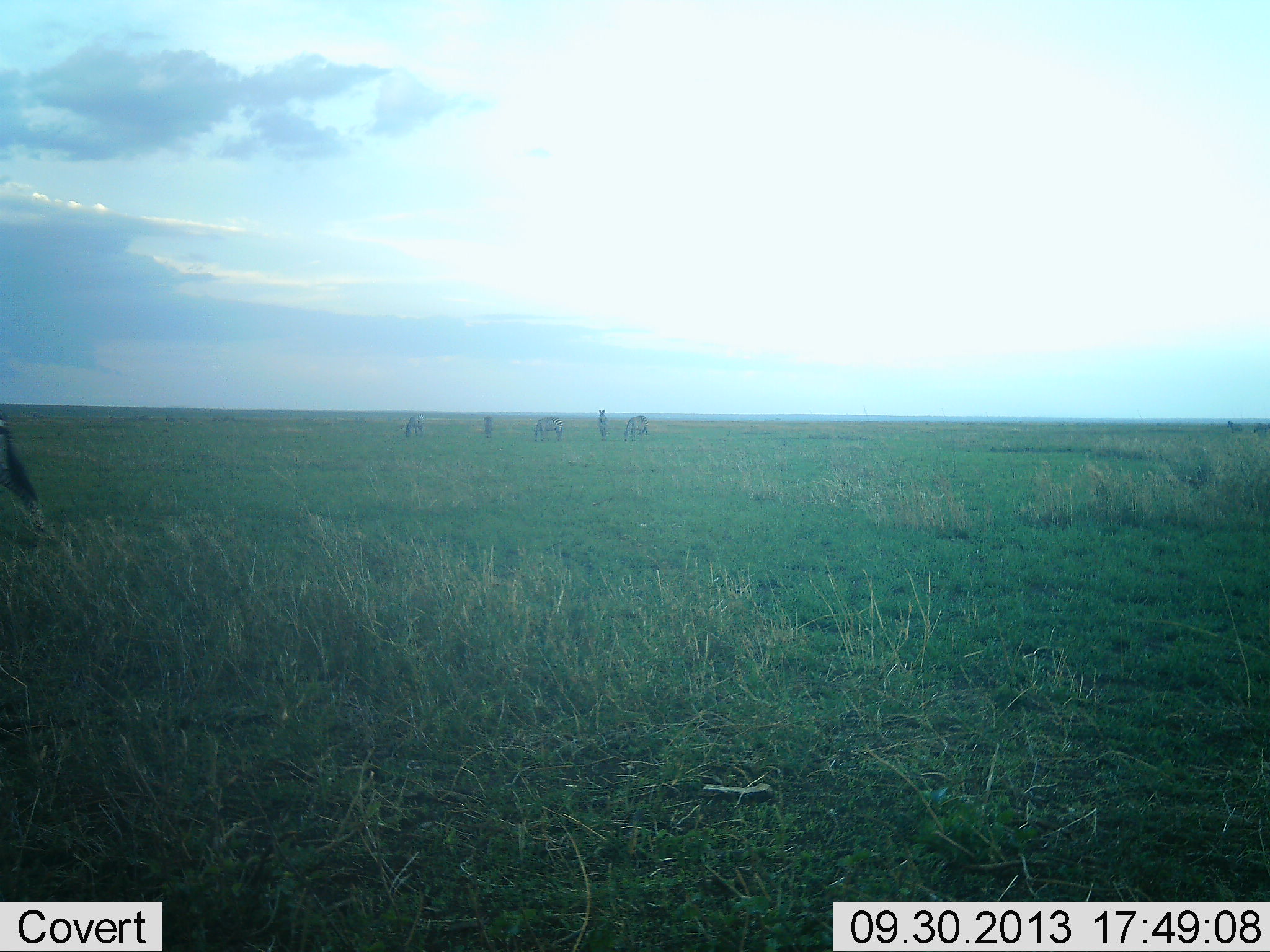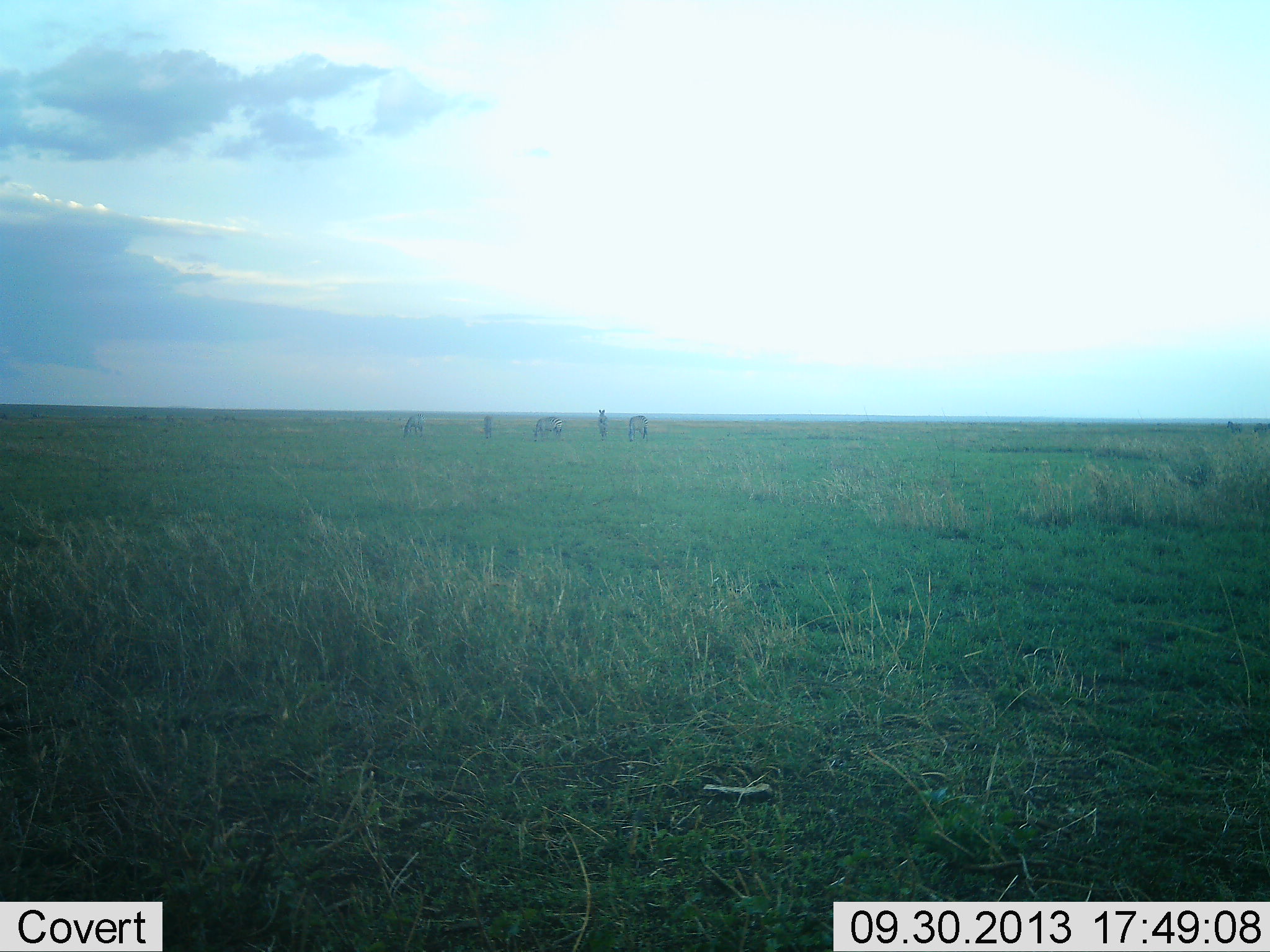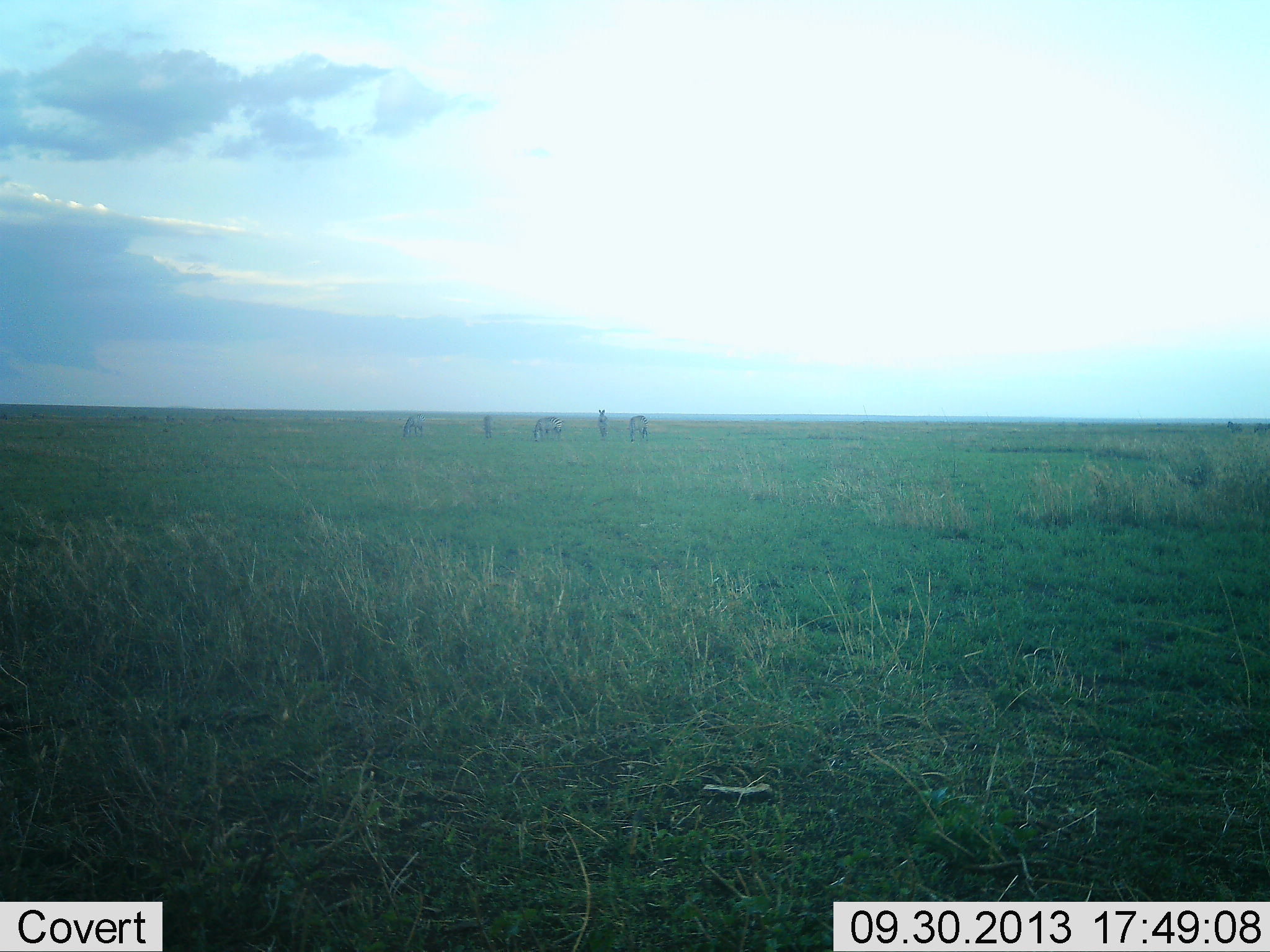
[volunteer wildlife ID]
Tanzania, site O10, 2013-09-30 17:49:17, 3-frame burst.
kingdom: Animalia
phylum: Chordata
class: Mammalia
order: Perissodactyla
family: Equidae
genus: Equus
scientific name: Equus quagga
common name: plains zebra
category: zebra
Zebra (plains zebra) (Equus quagga), count 6. Behavior (volunteer vote fractions): standing 50%, resting 0%, moving 33%, interacting 0%. Young present (vote fraction): 0%. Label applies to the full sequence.